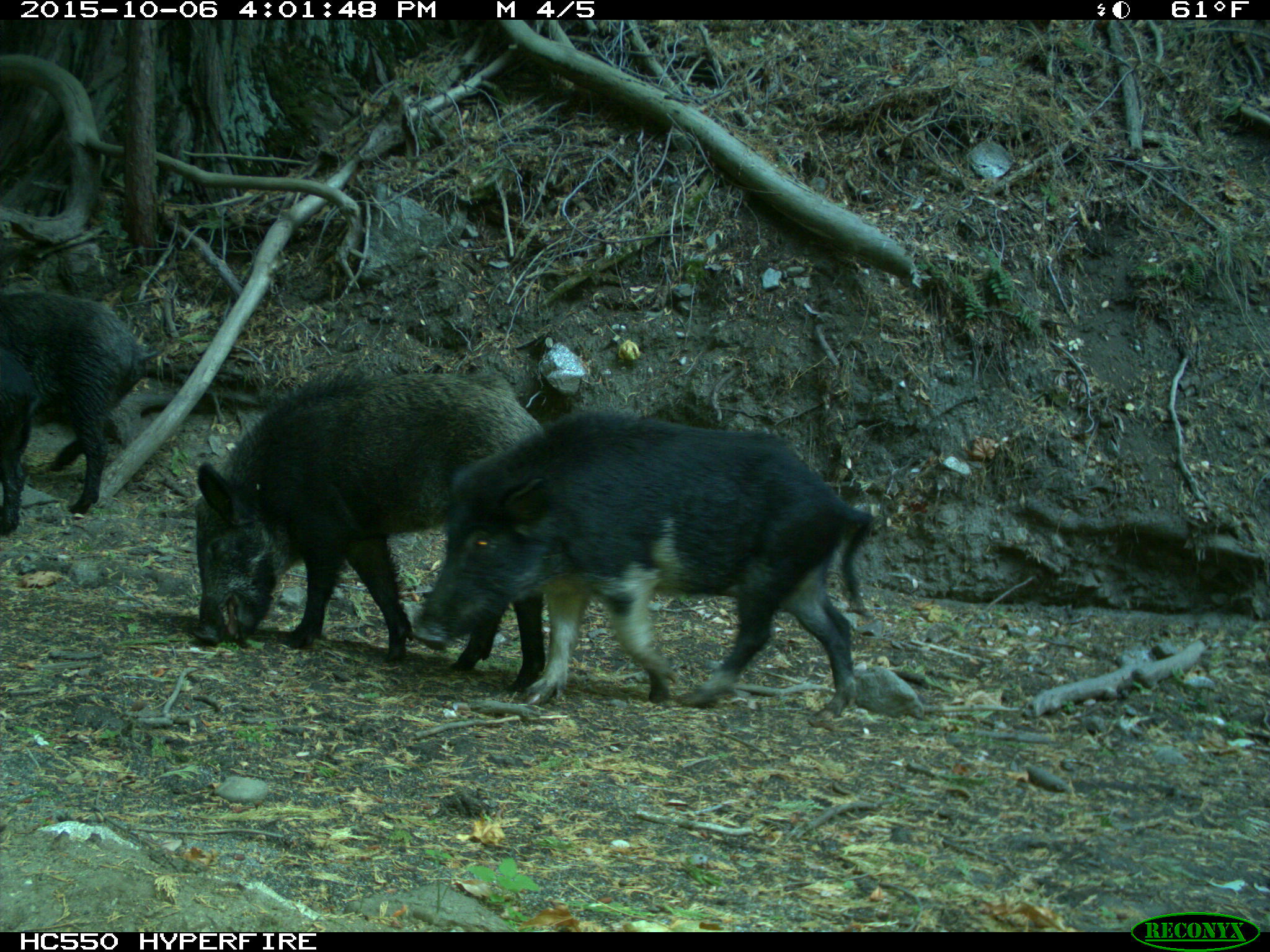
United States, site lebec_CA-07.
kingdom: Animalia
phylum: Chordata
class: Mammalia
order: Artiodactyla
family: Suidae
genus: Sus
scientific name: Sus scrofa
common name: wild boar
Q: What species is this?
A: Sus scrofa (wild boar).